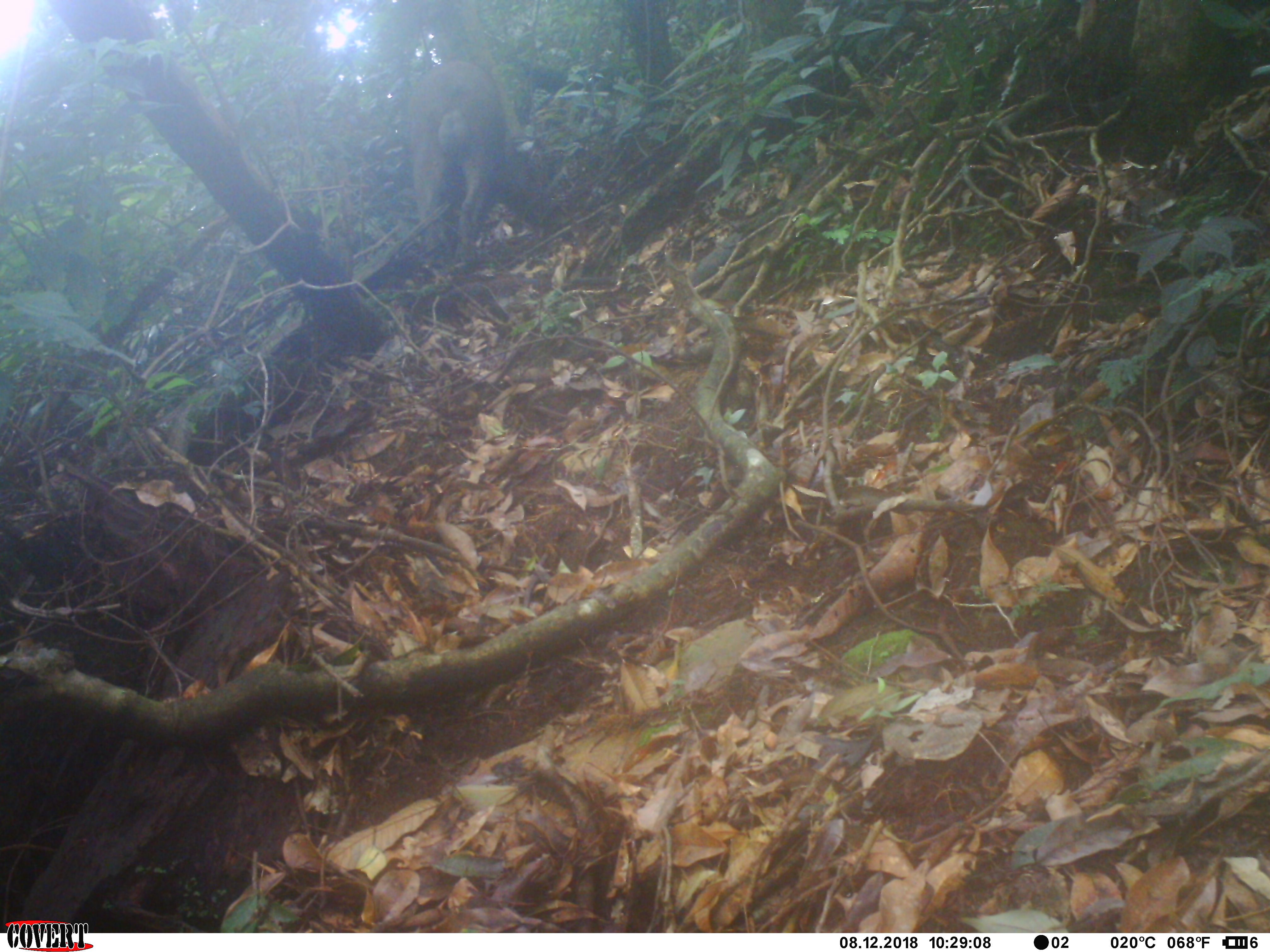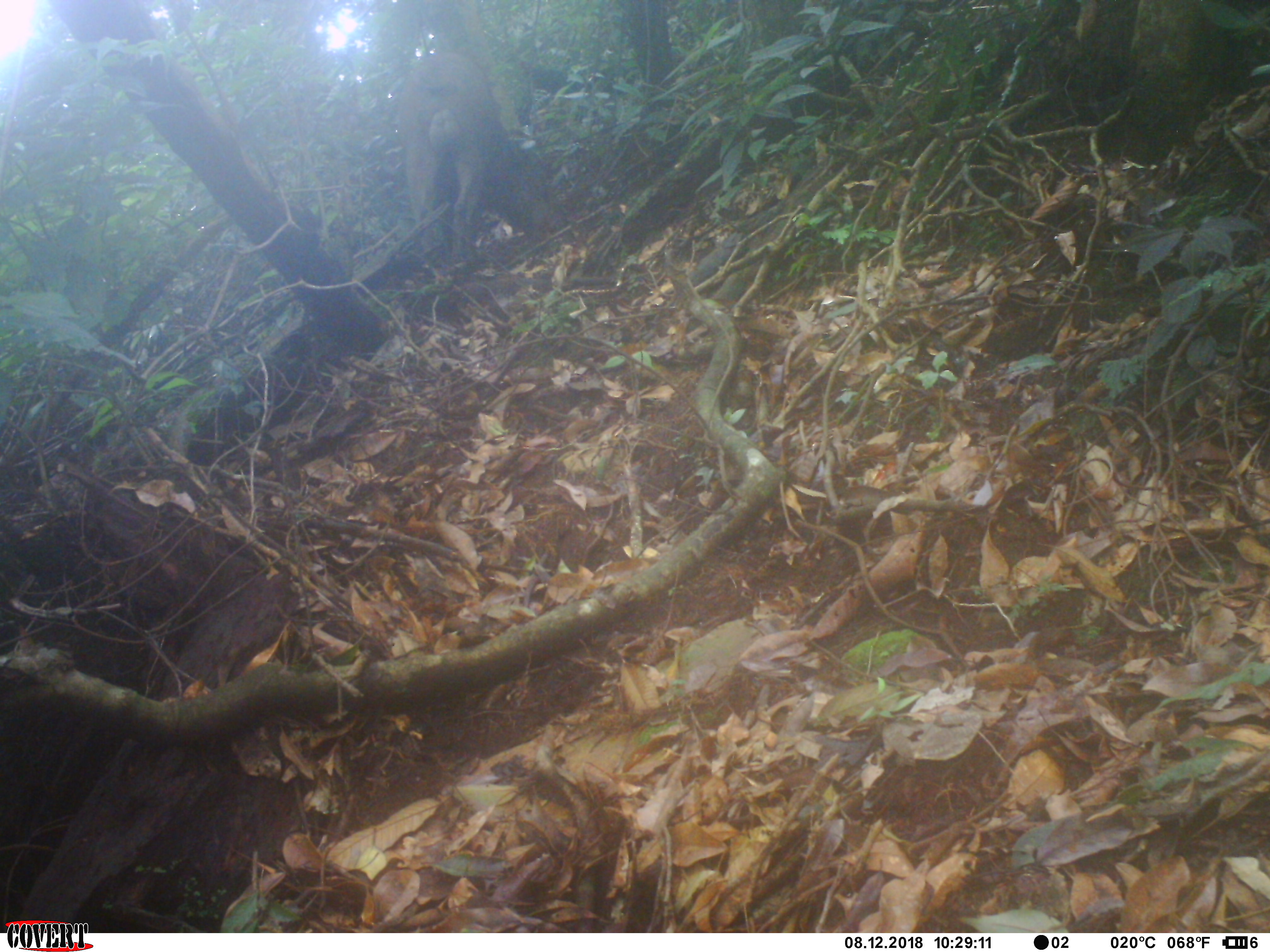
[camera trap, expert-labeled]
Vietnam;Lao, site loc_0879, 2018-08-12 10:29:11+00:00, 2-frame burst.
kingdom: Animalia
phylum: Chordata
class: Mammalia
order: Artiodactyla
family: Suidae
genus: Sus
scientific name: Sus scrofa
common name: eurasian wild pig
Eurasian wild pig (Sus scrofa). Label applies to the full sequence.